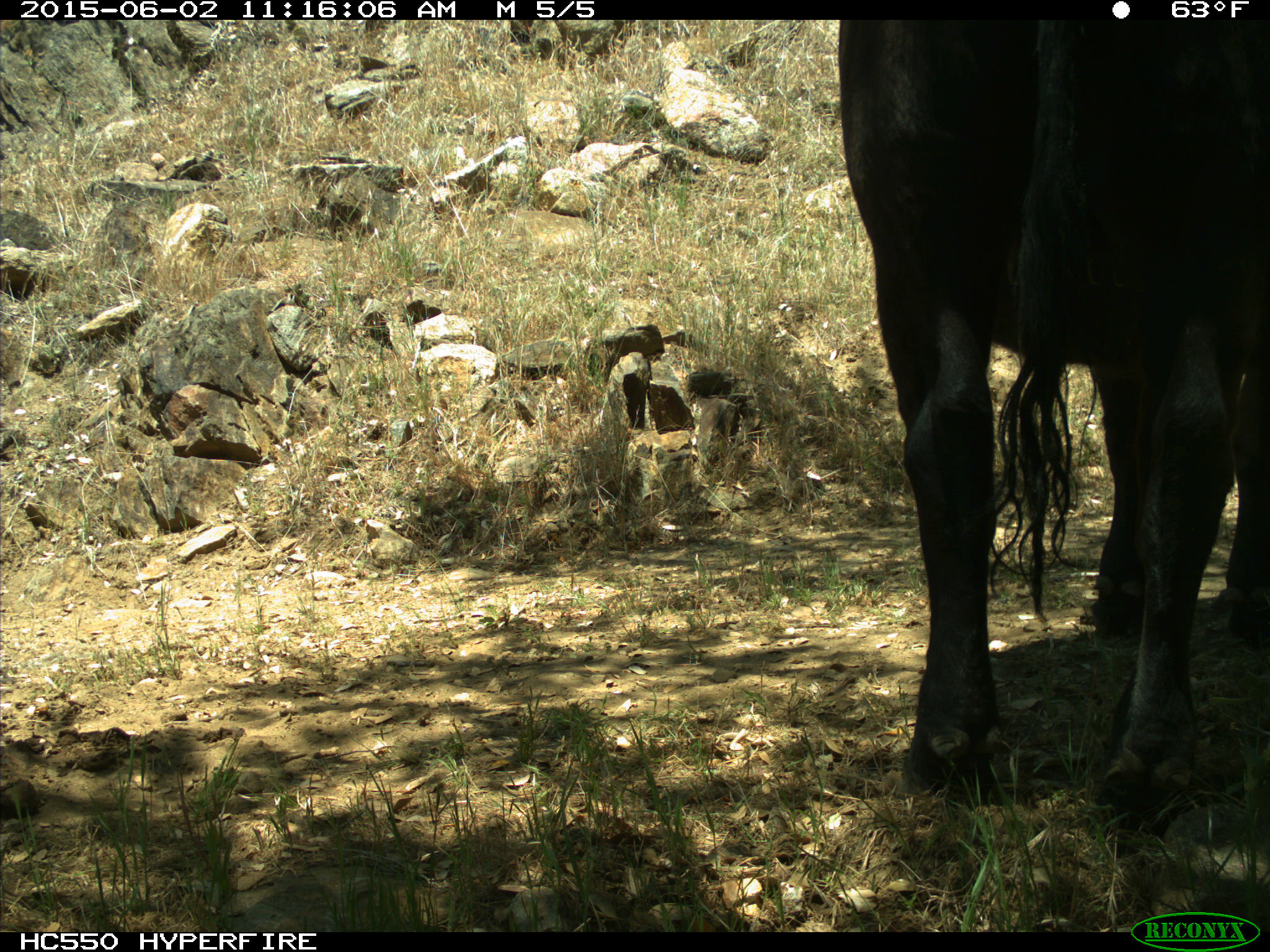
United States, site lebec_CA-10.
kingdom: Animalia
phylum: Chordata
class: Mammalia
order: Artiodactyla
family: Bovidae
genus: Bos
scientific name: Bos taurus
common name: domestic cow